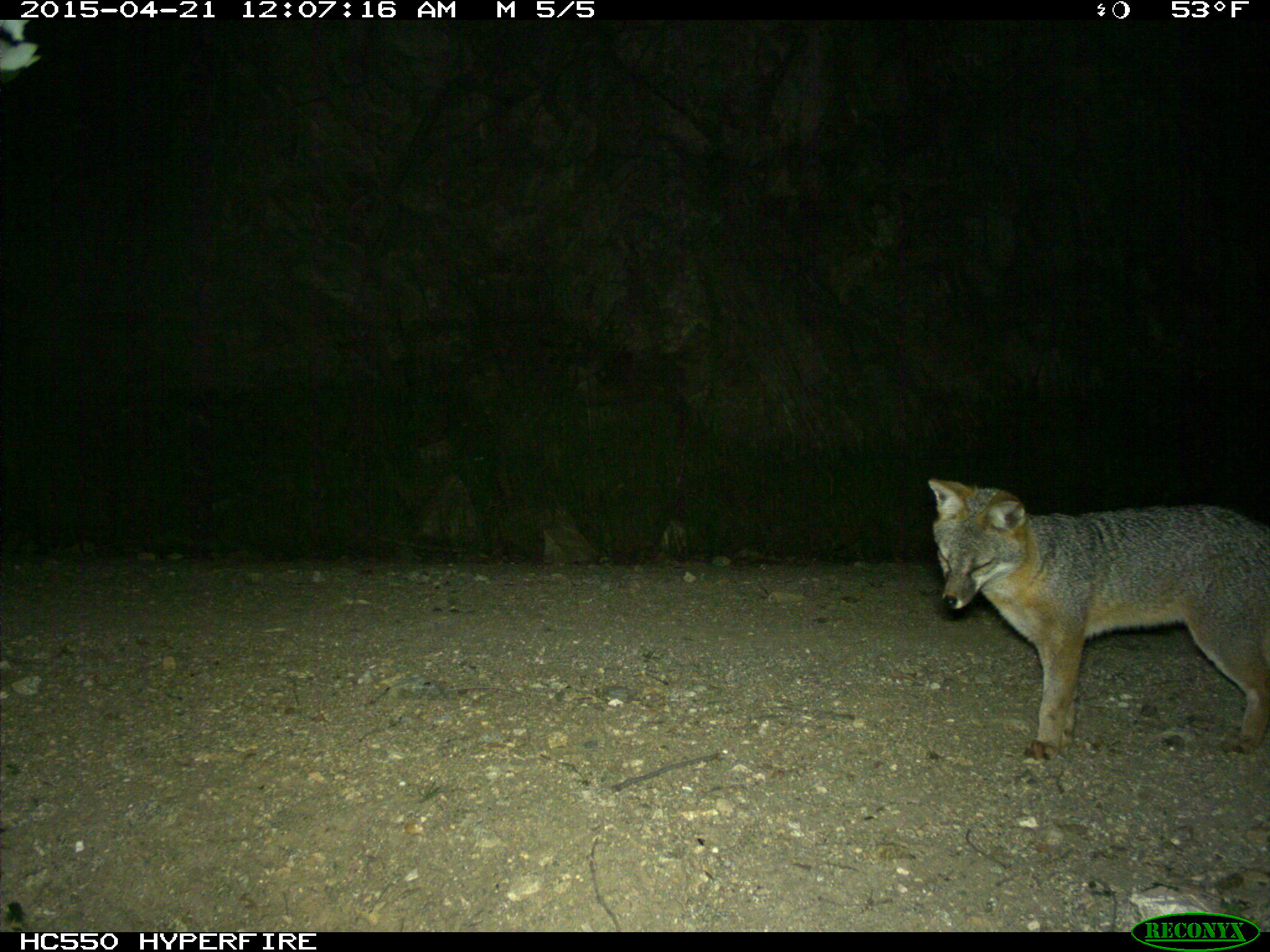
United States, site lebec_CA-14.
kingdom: Animalia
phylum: Chordata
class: Mammalia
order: Carnivora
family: Canidae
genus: Urocyon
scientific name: Urocyon cinereoargenteus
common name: gray fox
Urocyon cinereoargenteus (gray fox).